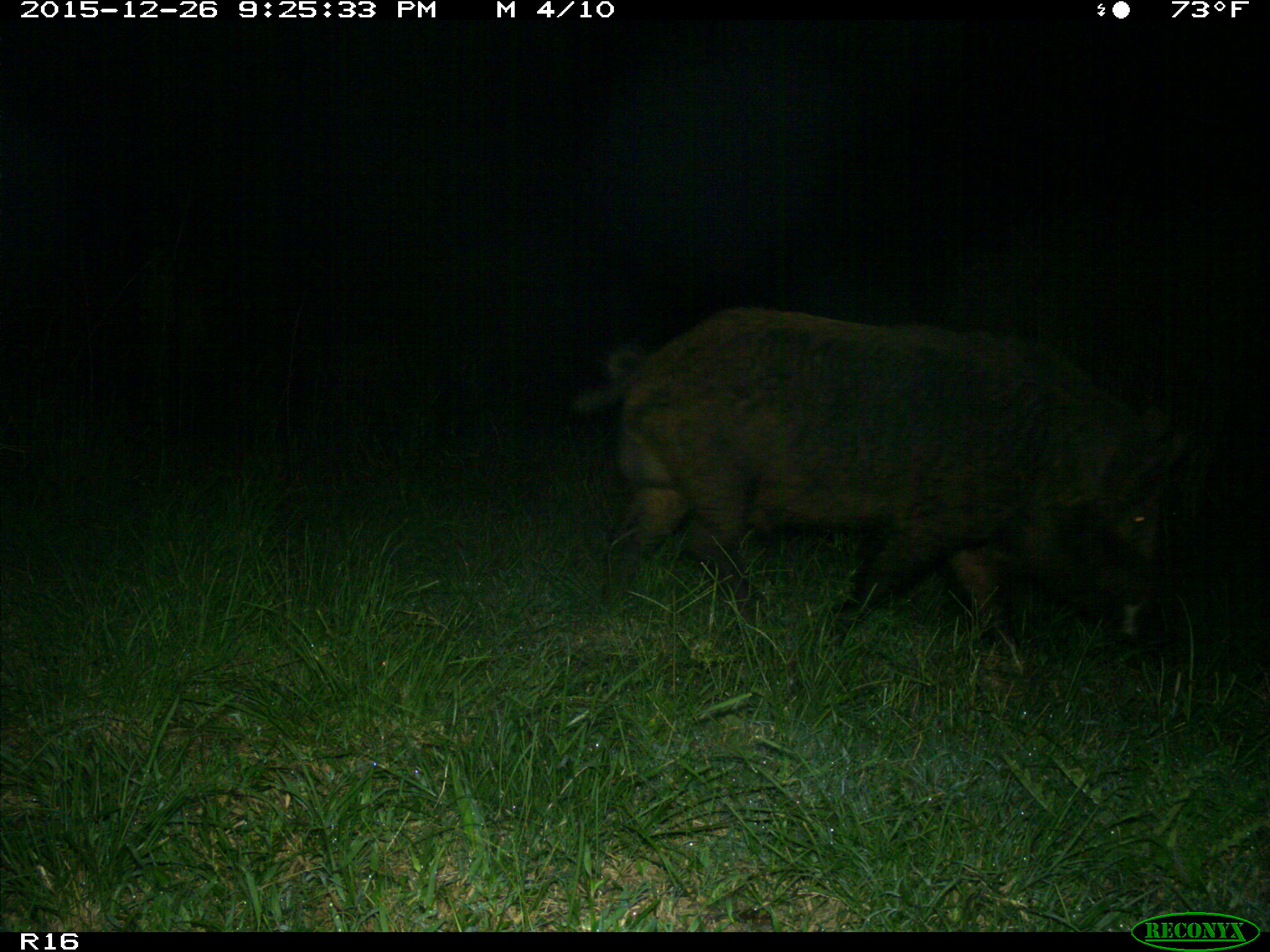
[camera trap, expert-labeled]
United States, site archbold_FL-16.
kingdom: Animalia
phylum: Chordata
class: Mammalia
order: Artiodactyla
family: Suidae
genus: Sus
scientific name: Sus scrofa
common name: wild boar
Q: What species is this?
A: Sus scrofa (wild boar).